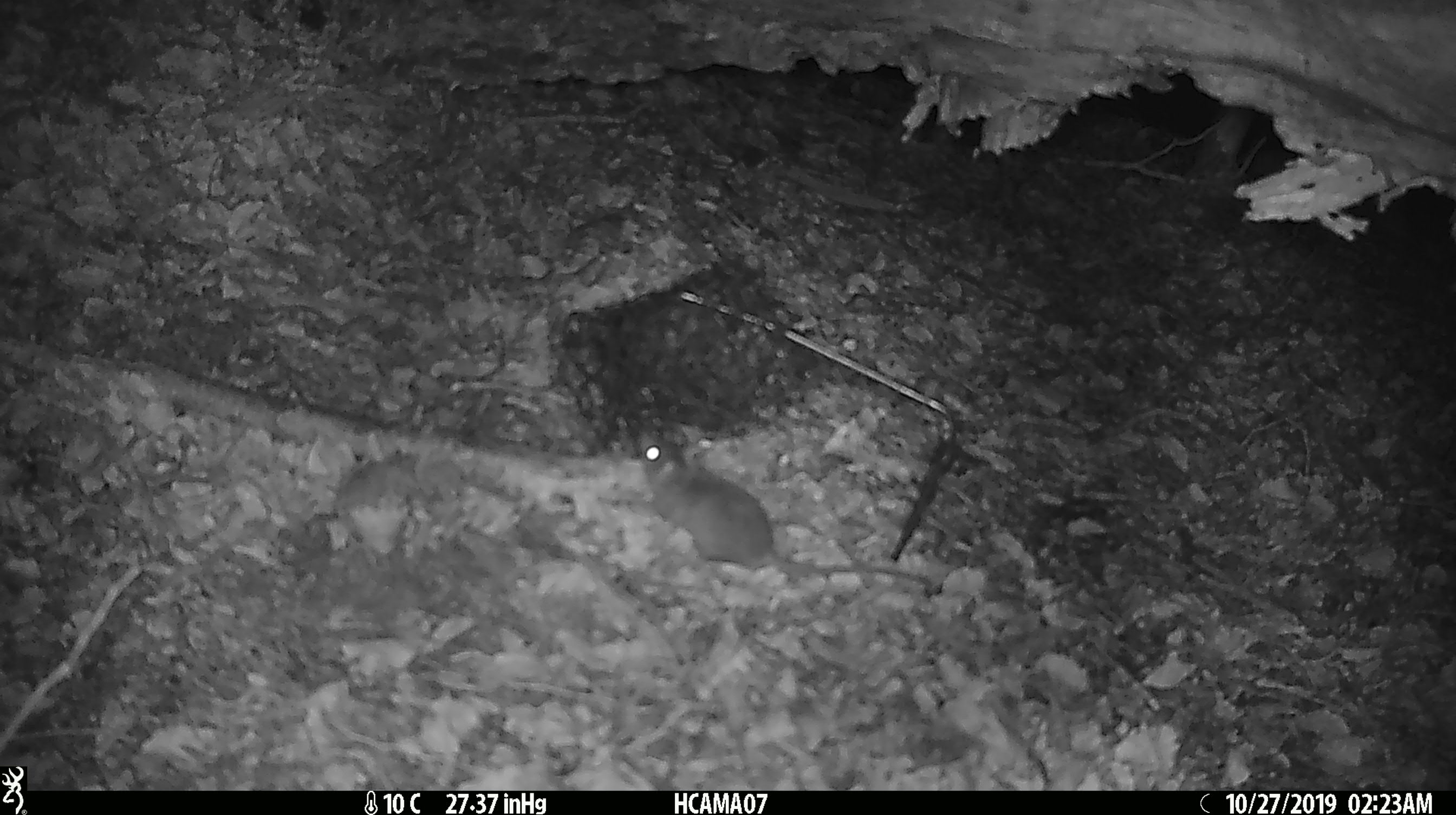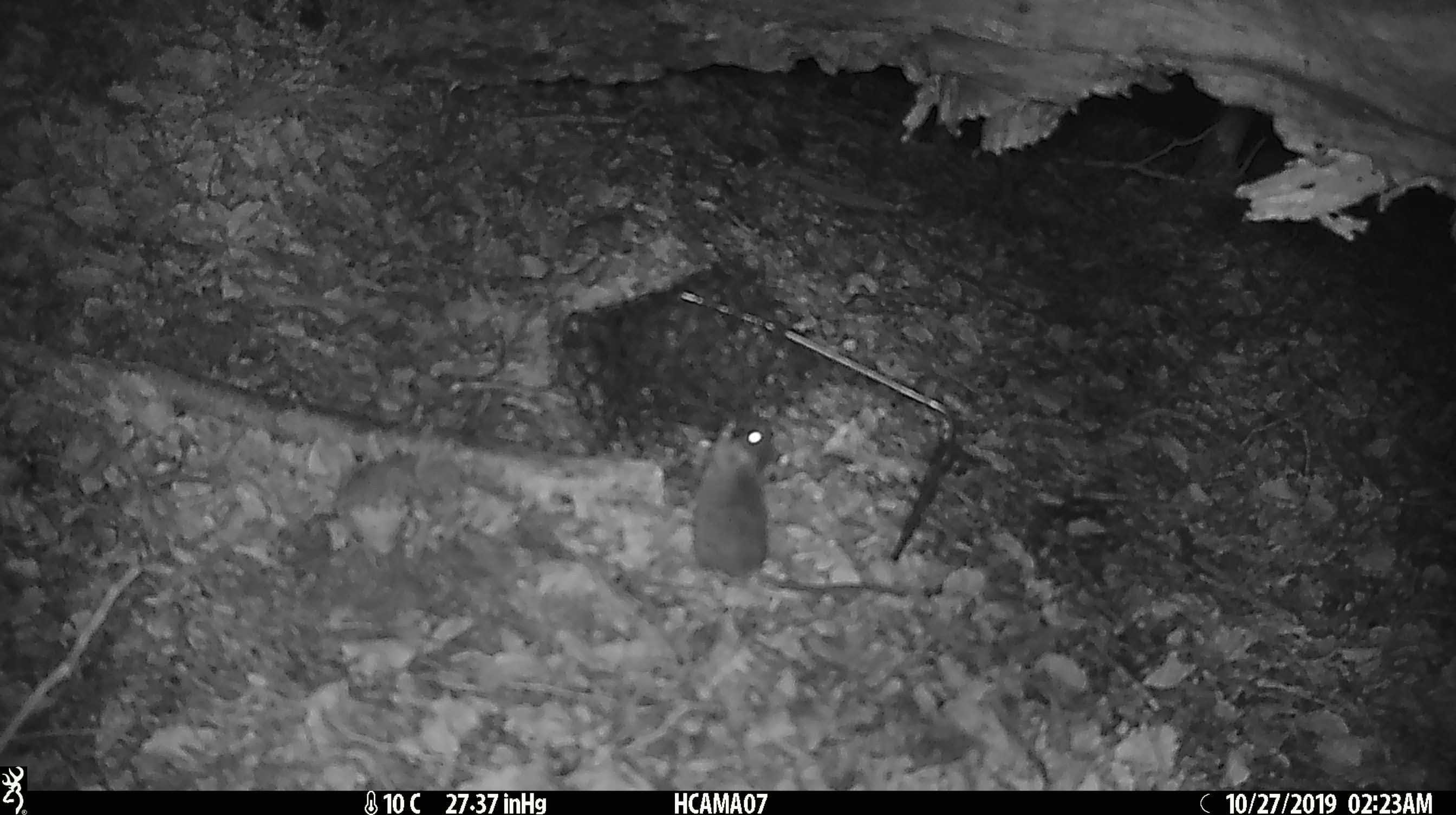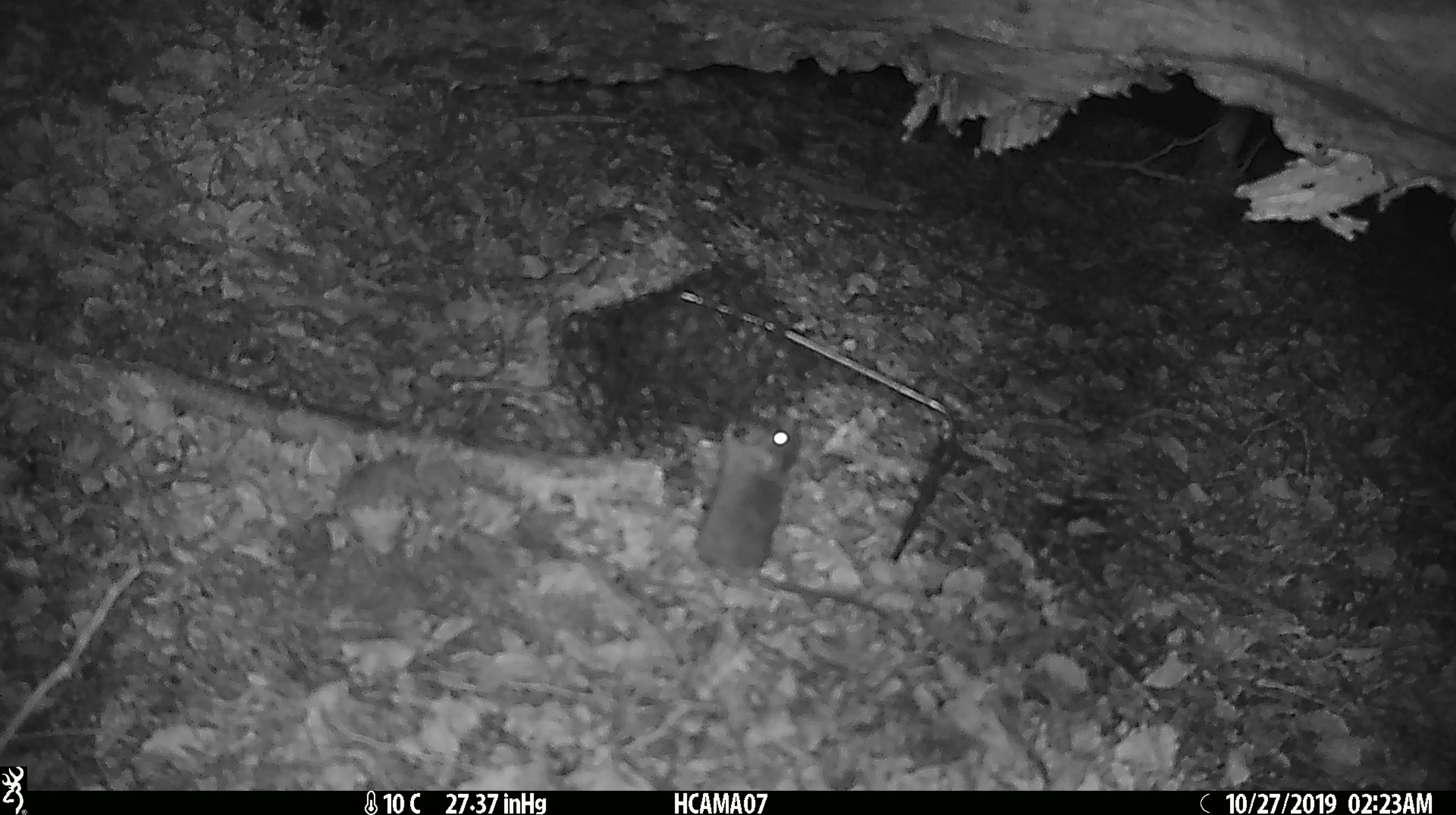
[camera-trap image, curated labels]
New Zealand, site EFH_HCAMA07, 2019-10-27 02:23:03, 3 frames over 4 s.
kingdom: Animalia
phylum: Chordata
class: Mammalia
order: Rodentia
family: Muridae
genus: Mus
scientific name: Mus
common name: mouse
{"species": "mouse (Mus)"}